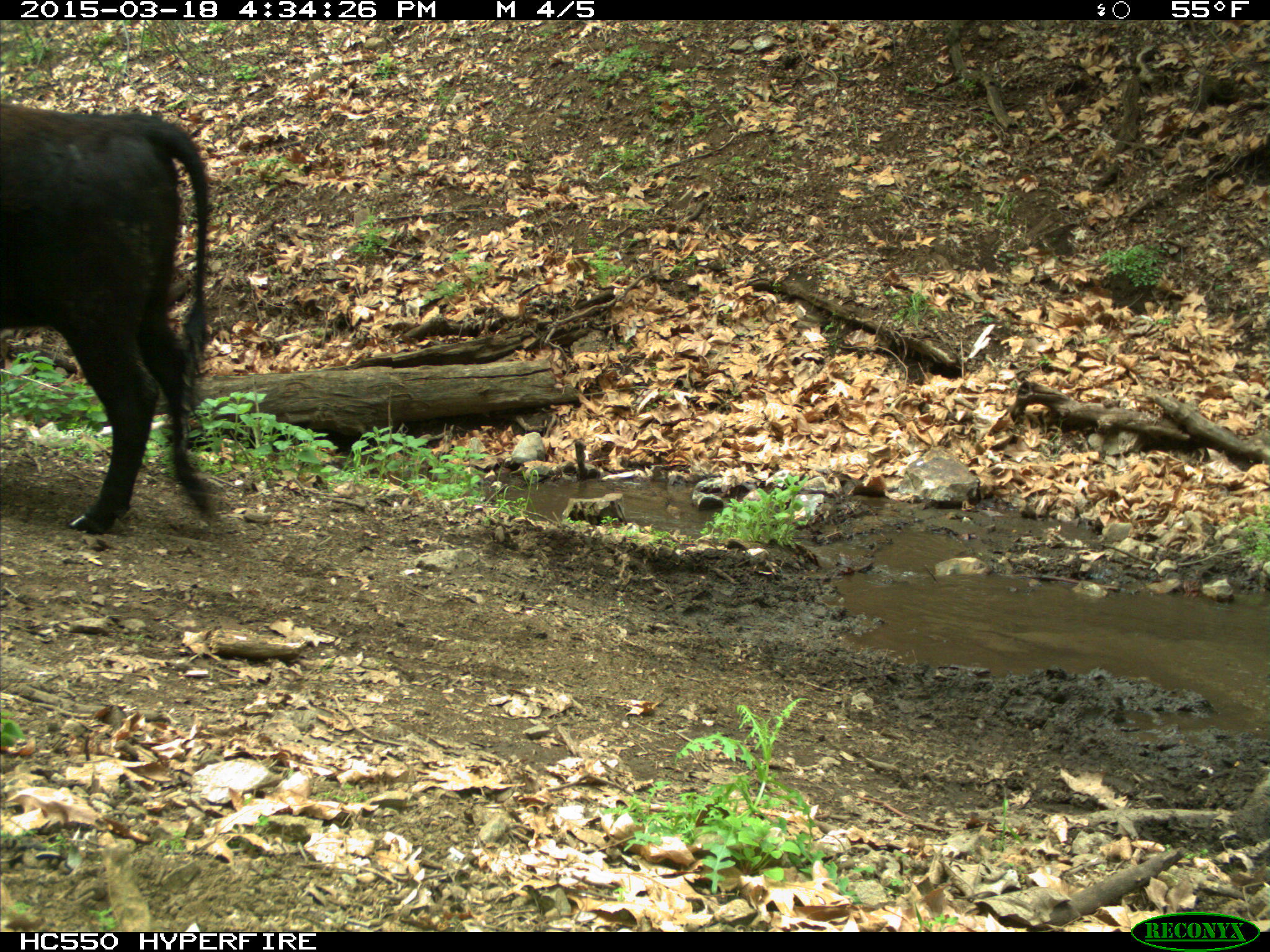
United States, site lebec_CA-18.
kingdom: Animalia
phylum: Chordata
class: Mammalia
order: Artiodactyla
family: Bovidae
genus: Bos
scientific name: Bos taurus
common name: domestic cow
Bos taurus (domestic cow).